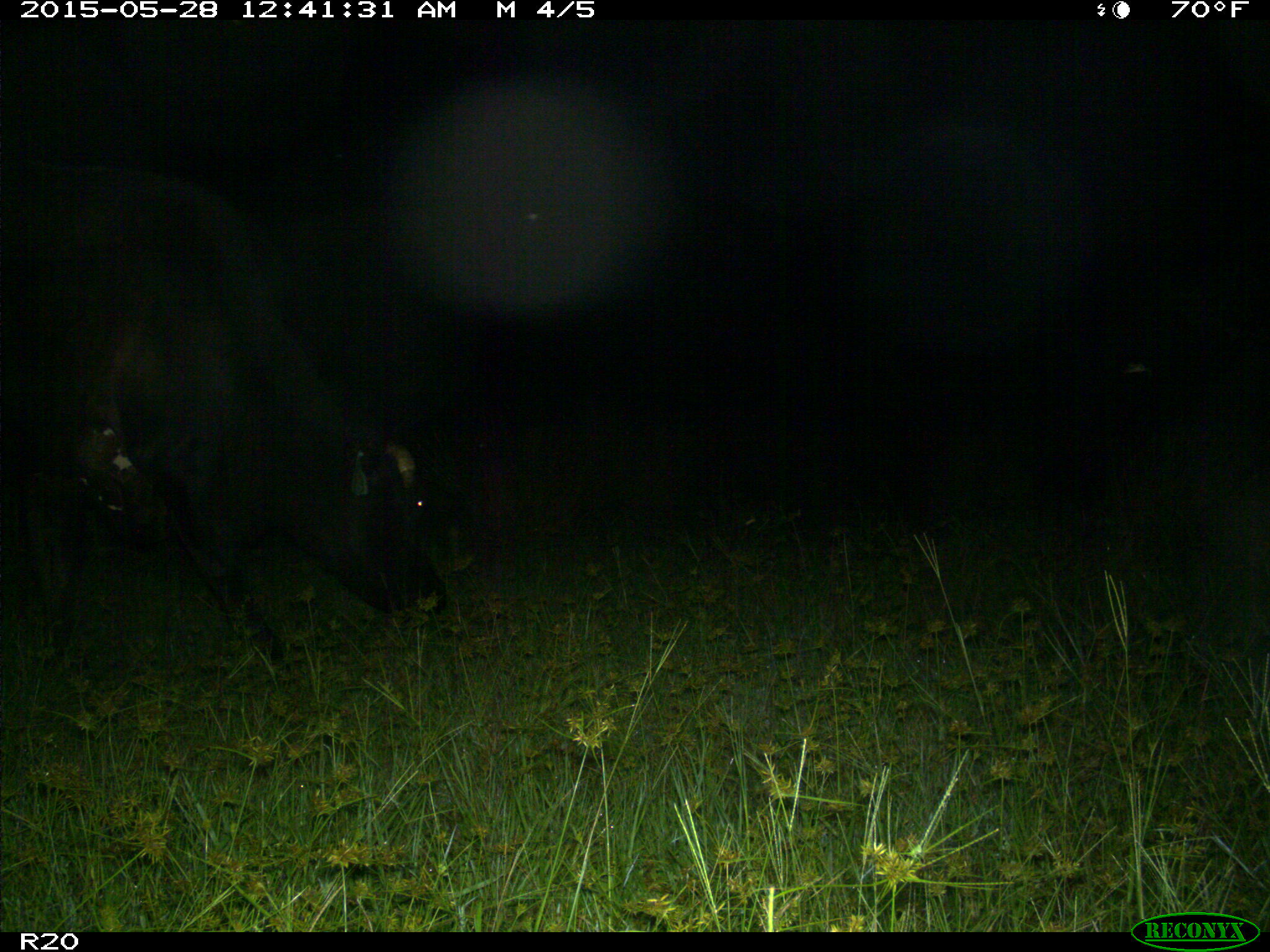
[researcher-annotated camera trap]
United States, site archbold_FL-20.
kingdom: Animalia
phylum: Chordata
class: Mammalia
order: Artiodactyla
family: Bovidae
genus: Bos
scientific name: Bos taurus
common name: domestic cow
Bos taurus (domestic cow).